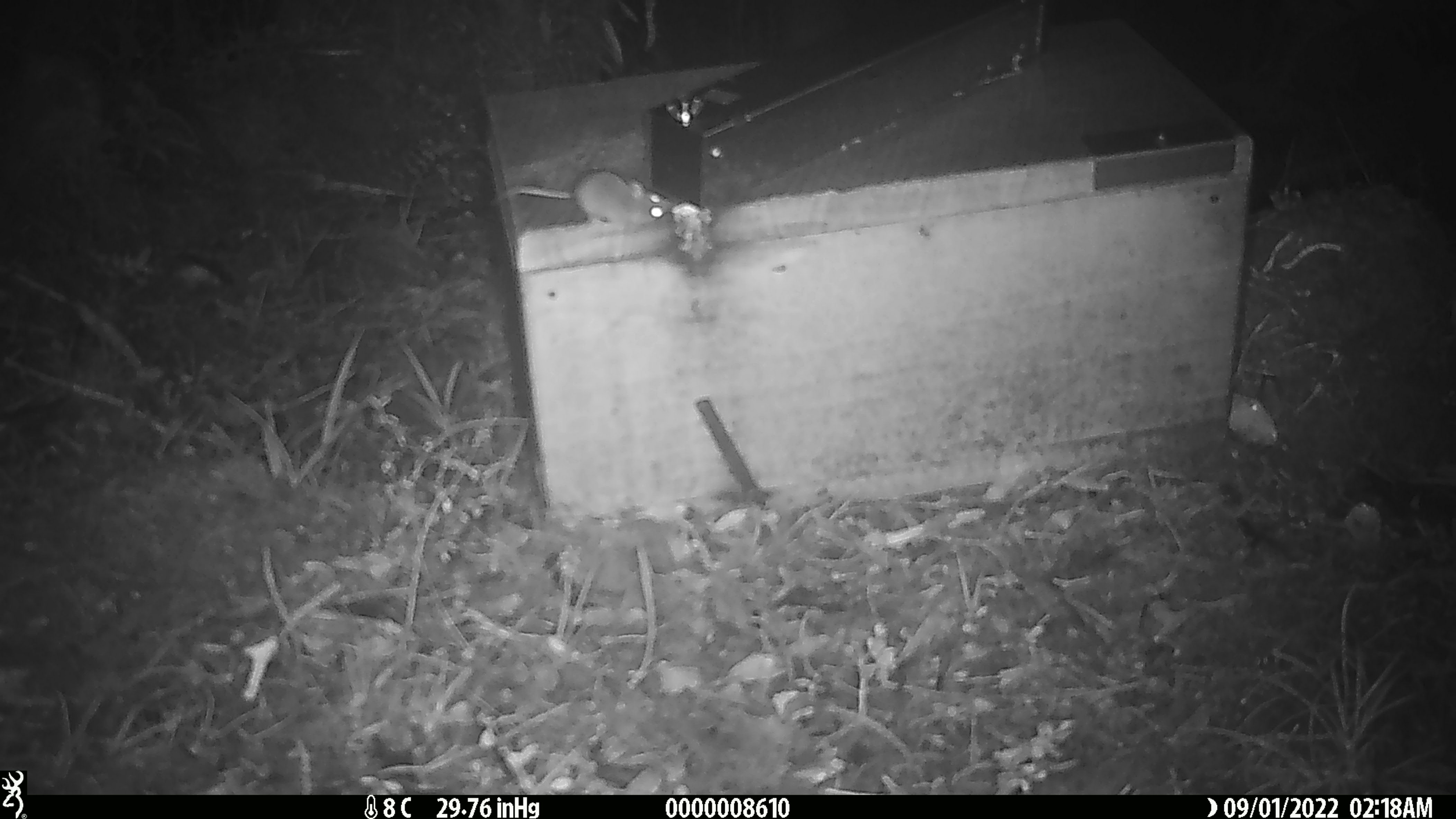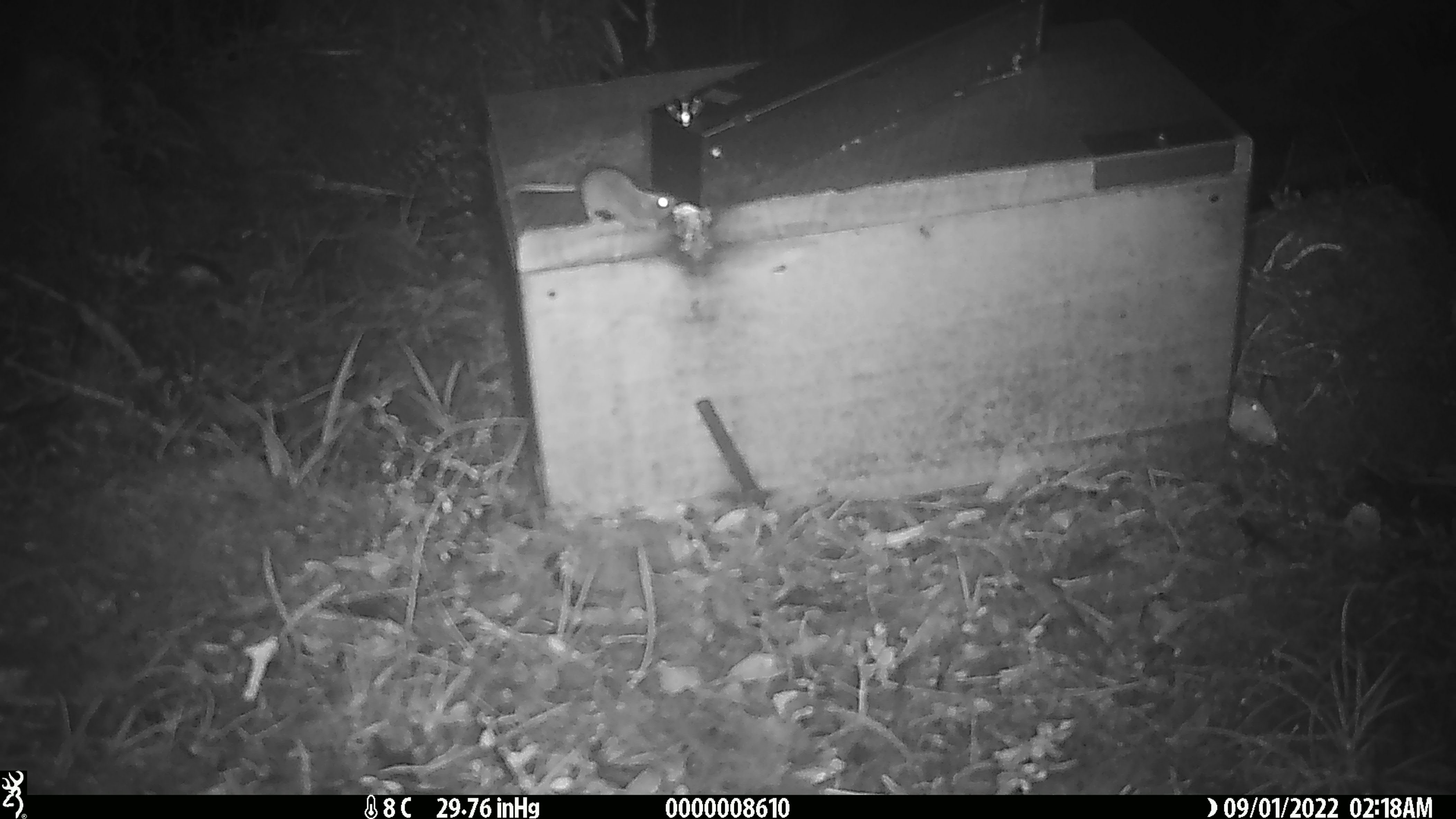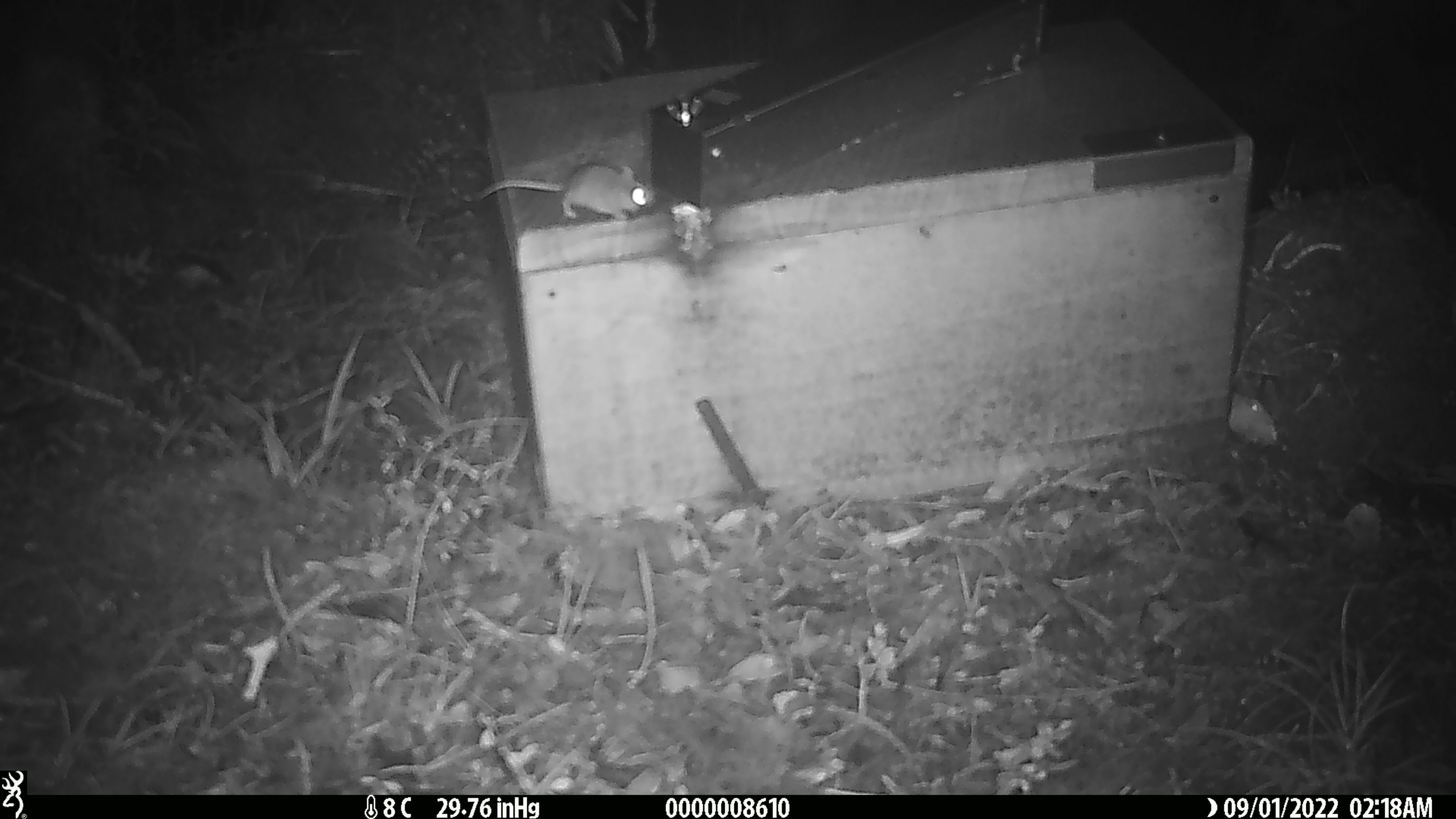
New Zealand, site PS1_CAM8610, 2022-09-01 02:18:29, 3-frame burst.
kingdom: Animalia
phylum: Chordata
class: Mammalia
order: Rodentia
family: Muridae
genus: Mus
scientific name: Mus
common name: mouse